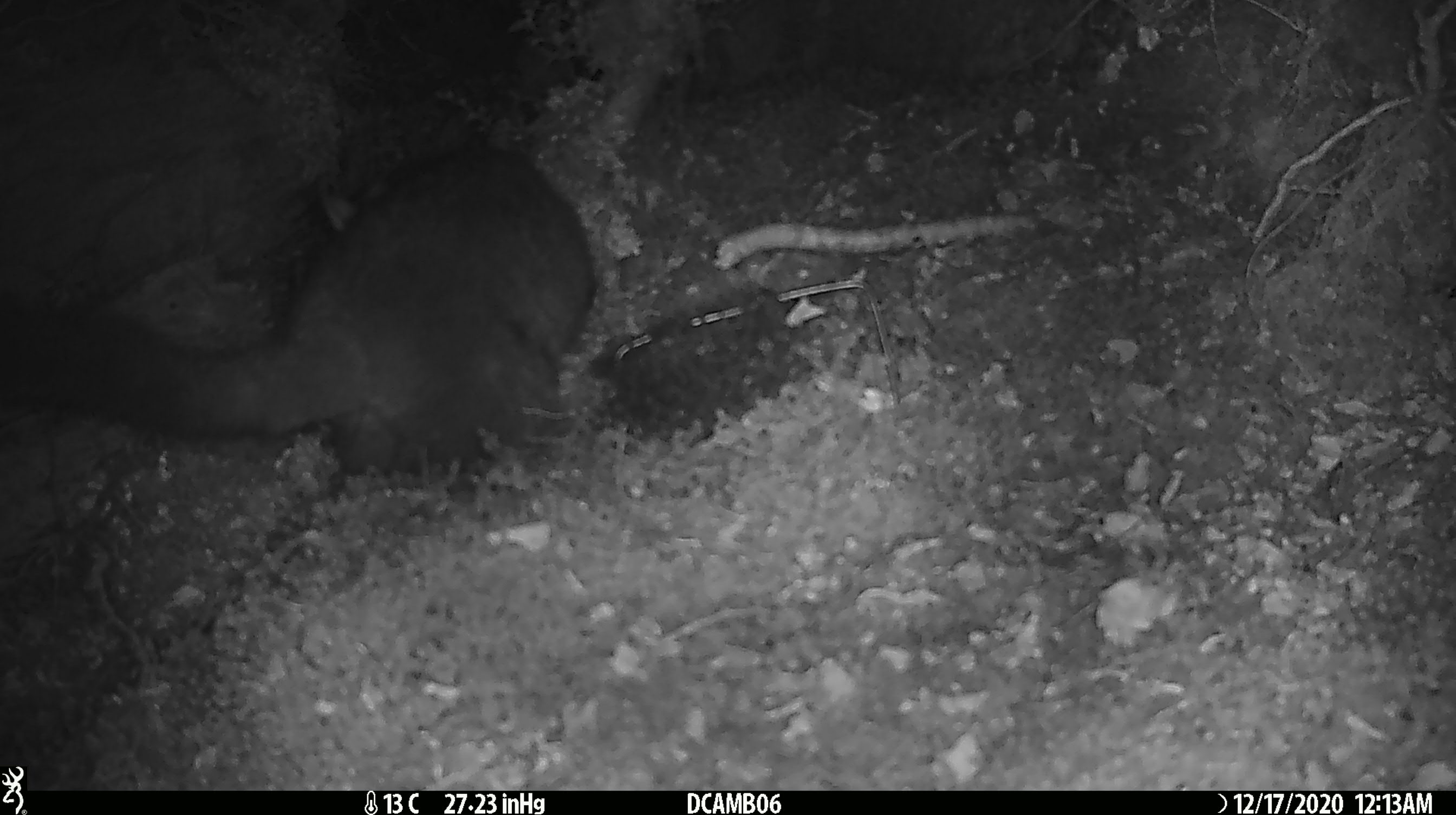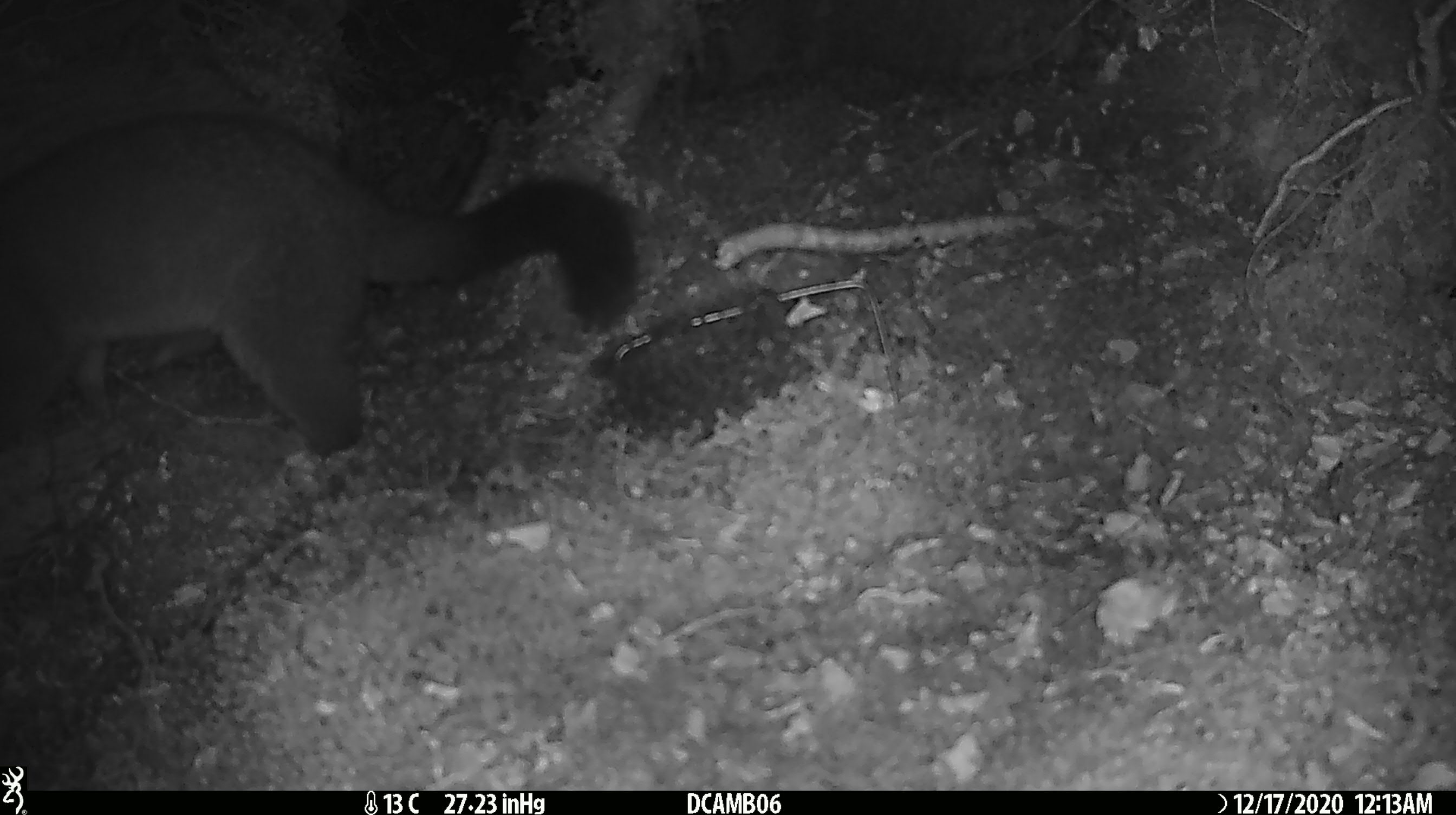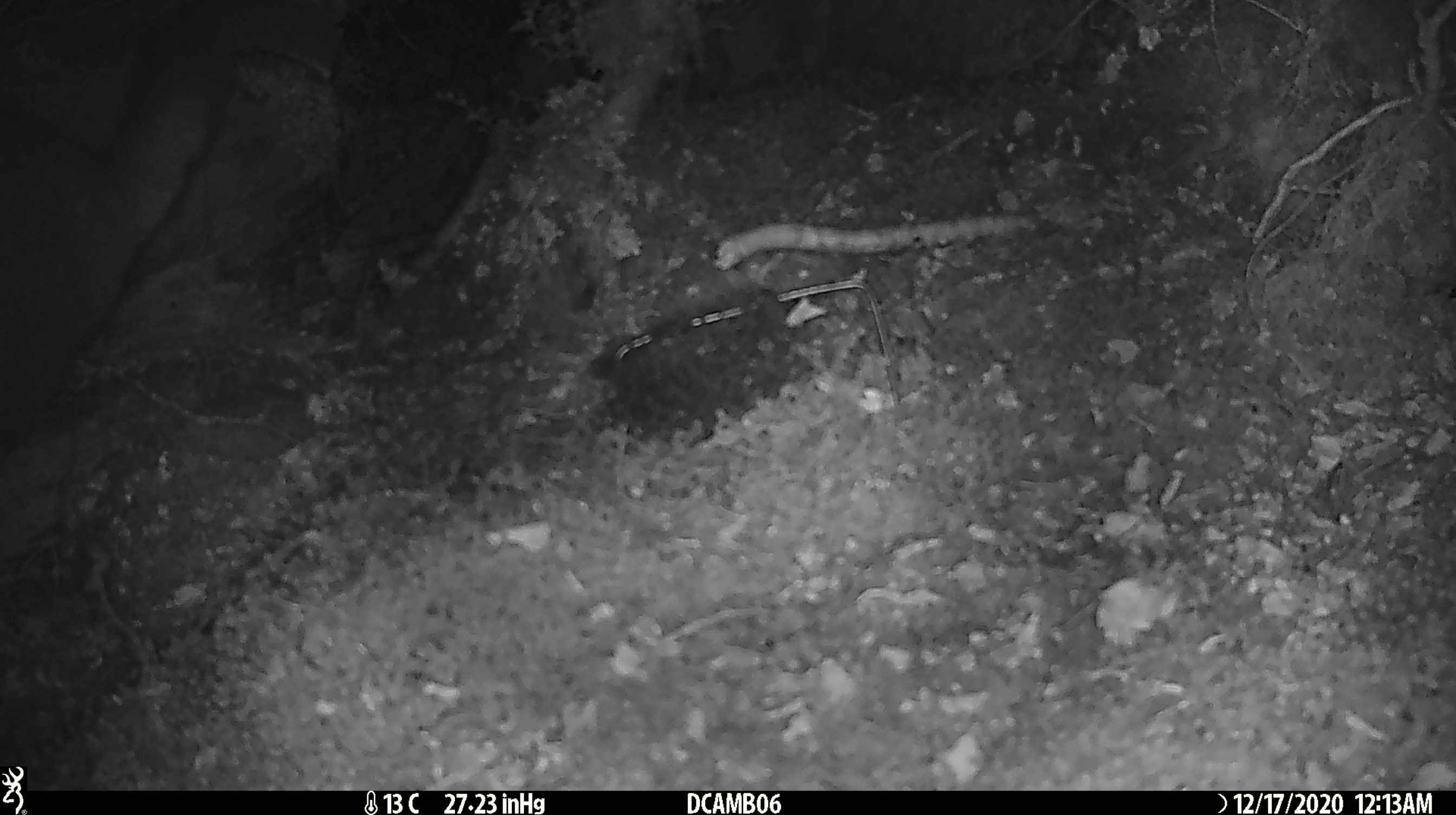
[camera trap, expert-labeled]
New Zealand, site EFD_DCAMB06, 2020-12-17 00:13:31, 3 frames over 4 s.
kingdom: Animalia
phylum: Chordata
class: Mammalia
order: Diprotodontia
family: Phalangeridae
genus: Trichosurus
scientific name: Trichosurus vulpecula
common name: common brushtail possum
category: possum